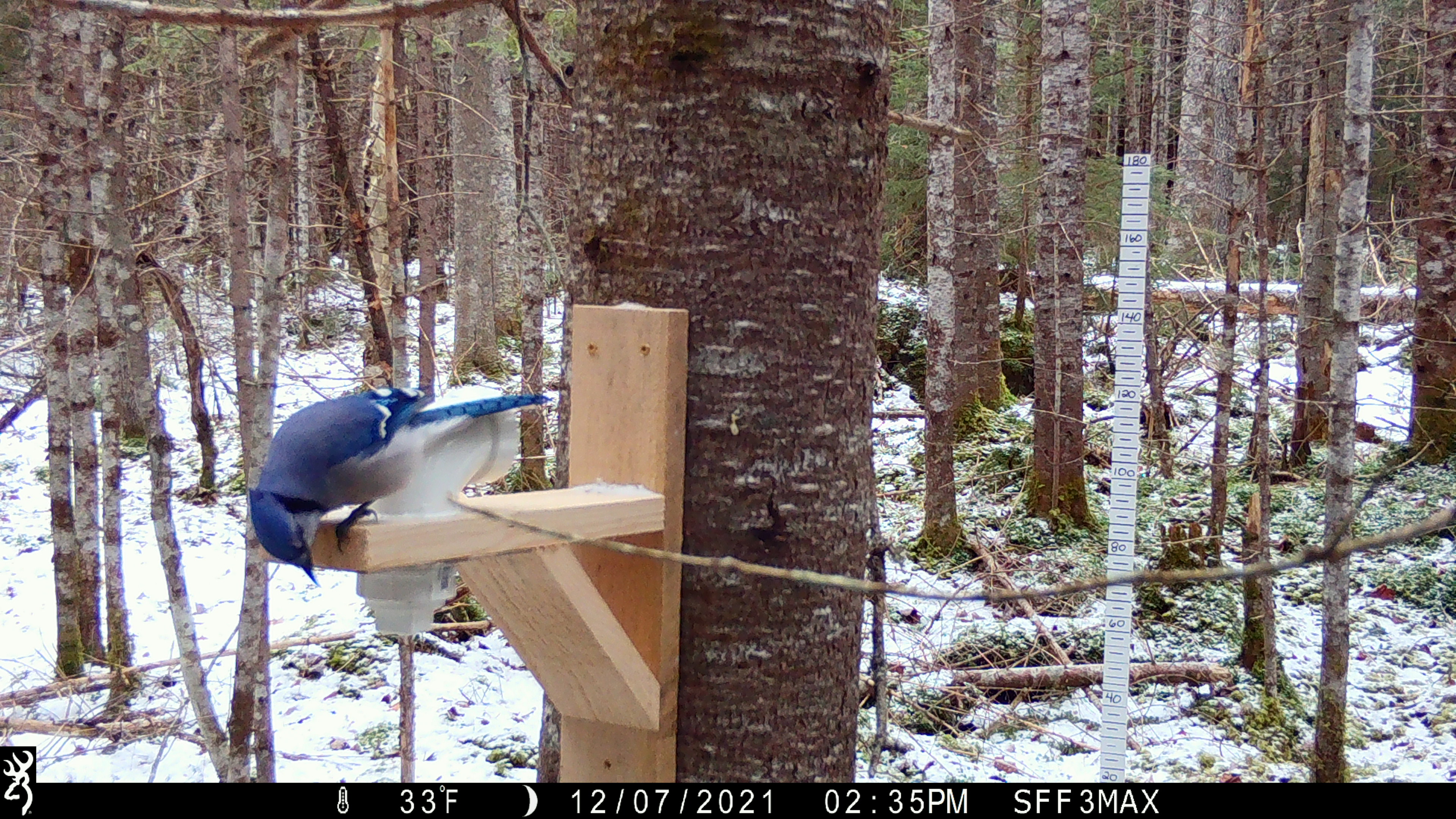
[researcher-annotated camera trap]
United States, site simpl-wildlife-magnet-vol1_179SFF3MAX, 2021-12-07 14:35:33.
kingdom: Animalia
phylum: Chordata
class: Aves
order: Passeriformes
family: Corvidae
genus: Cyanocitta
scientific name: Cyanocitta cristata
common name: blue jay